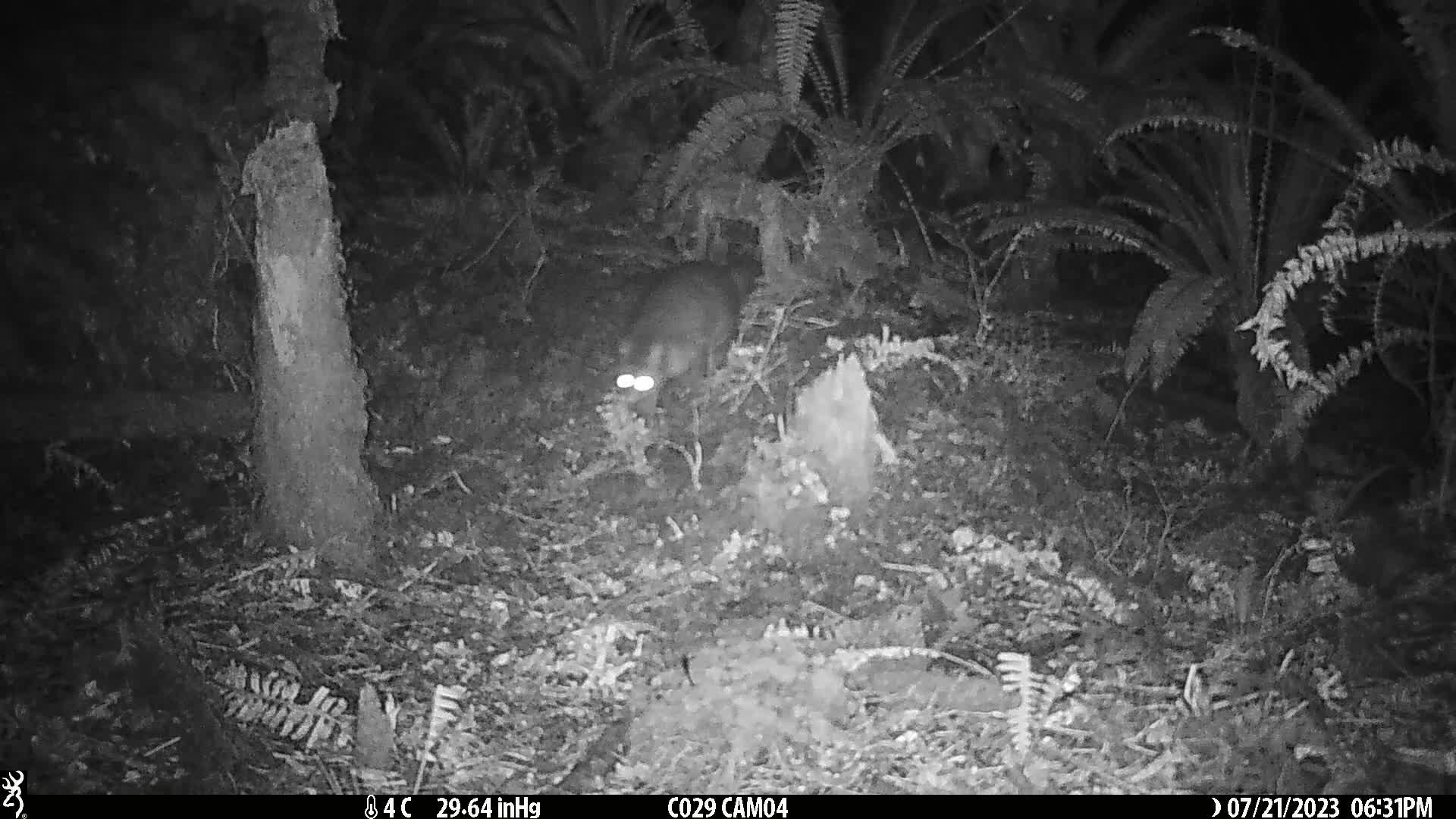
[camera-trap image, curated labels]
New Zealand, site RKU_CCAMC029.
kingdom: Animalia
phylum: Chordata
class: Mammalia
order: Diprotodontia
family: Phalangeridae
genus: Trichosurus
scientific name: Trichosurus vulpecula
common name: common brushtail possum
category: possum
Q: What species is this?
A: Possum (common brushtail possum) (Trichosurus vulpecula).